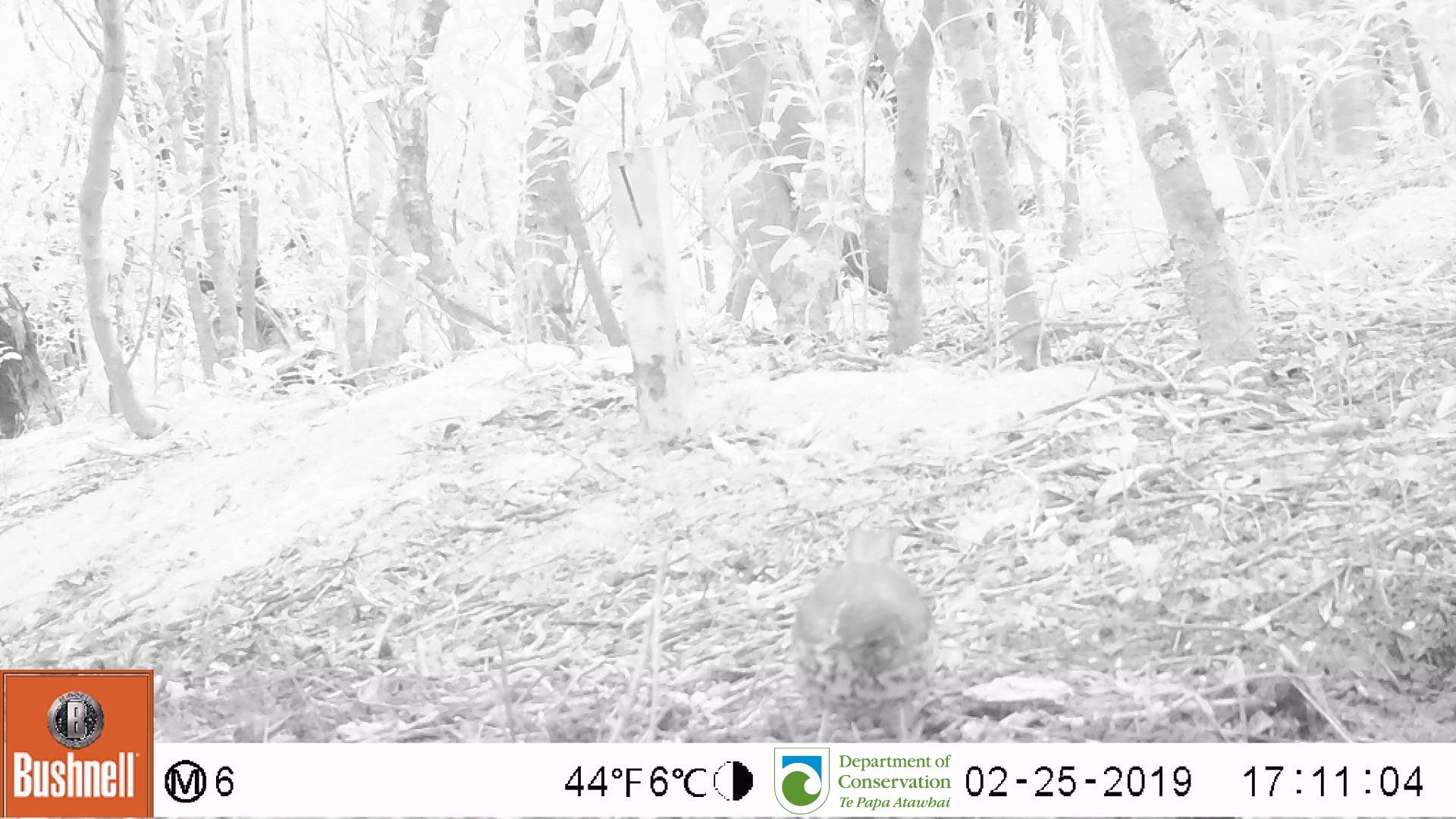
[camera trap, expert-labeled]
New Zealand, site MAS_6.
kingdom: Animalia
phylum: Chordata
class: Aves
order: Passeriformes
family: Turdidae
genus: Turdus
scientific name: Turdus philomelos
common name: song thrush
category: thrush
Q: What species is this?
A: Thrush (song thrush) (Turdus philomelos).